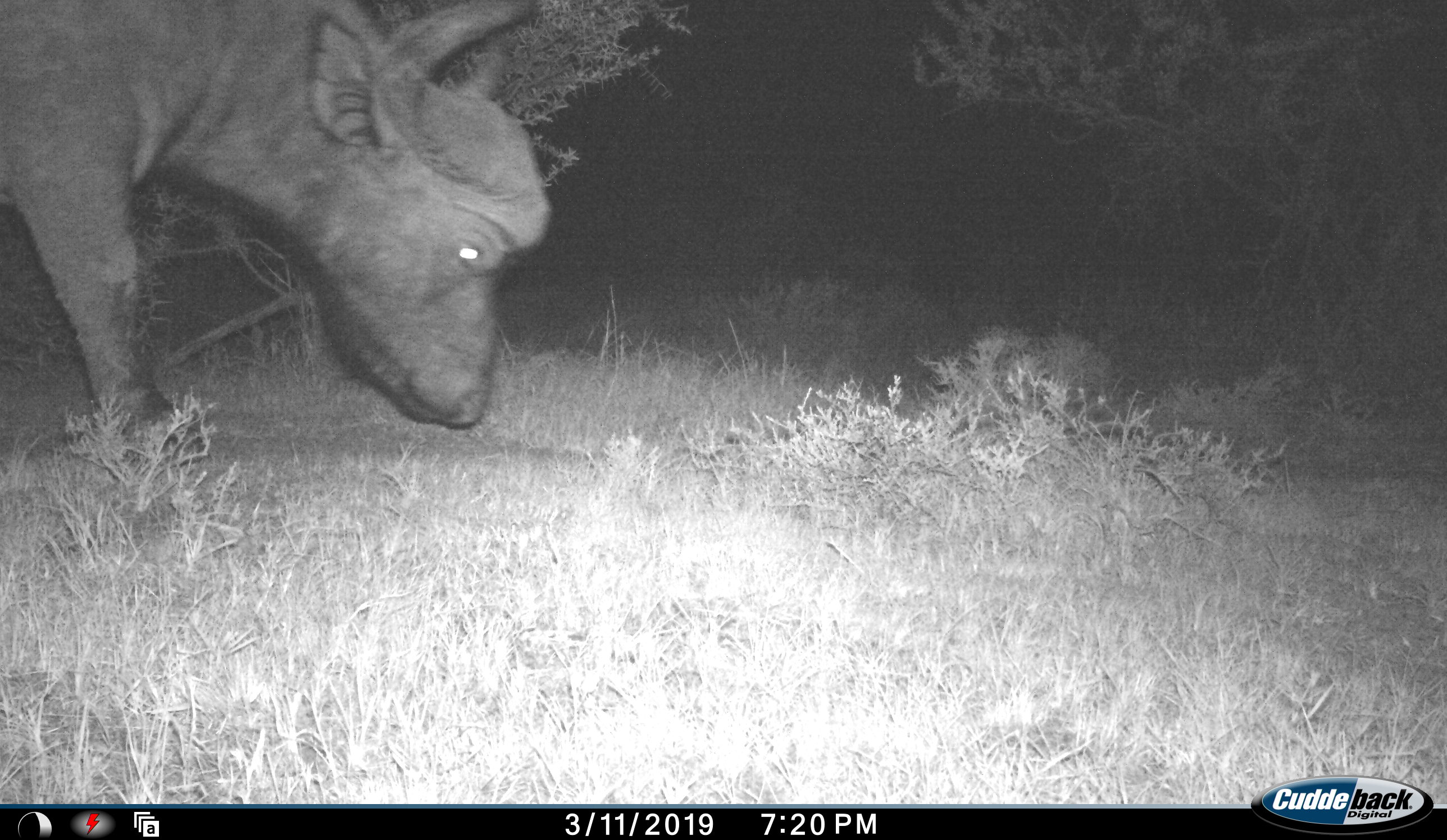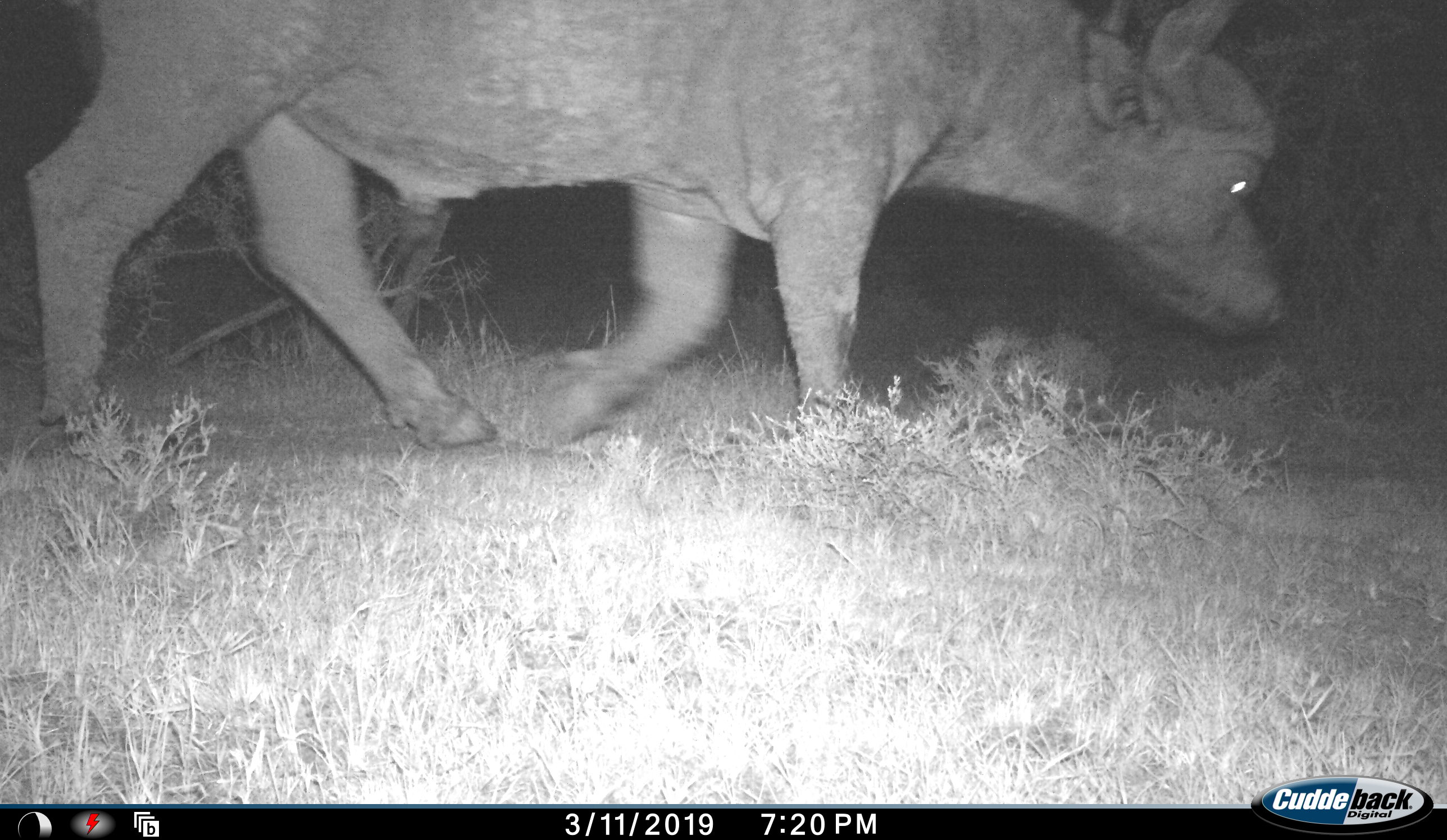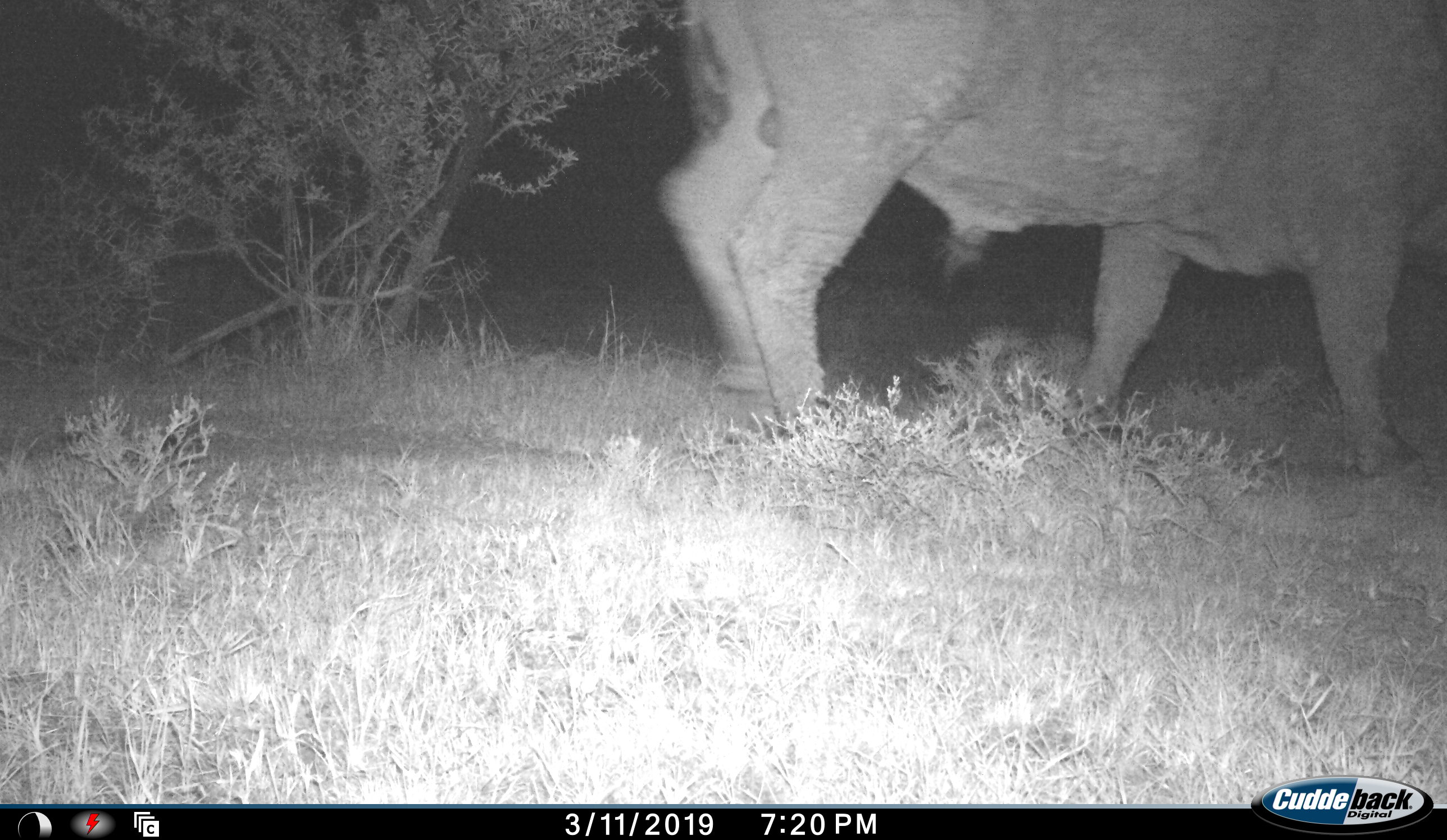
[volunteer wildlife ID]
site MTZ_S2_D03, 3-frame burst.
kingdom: Animalia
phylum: Chordata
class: Mammalia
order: Artiodactyla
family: Bovidae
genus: Syncerus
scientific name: Syncerus caffer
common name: african buffalo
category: buffalo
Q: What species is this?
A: Buffalo (african buffalo) (Syncerus caffer).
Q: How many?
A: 1.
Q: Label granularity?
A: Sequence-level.